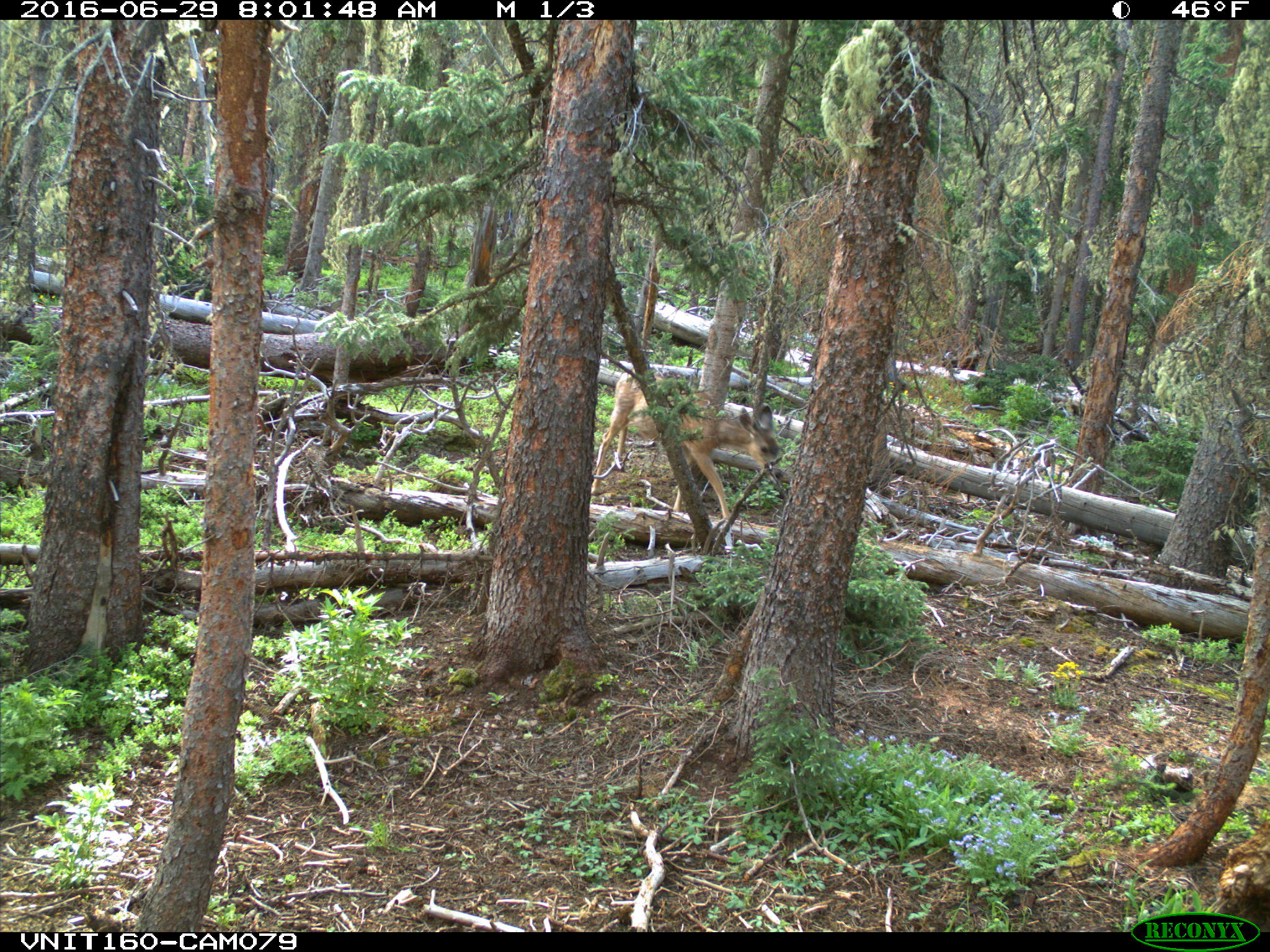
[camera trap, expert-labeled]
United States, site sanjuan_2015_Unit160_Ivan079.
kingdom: Animalia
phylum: Chordata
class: Mammalia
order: Artiodactyla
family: Cervidae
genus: Odocoileus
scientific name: Odocoileus hemionus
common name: mule deer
Odocoileus hemionus (mule deer).